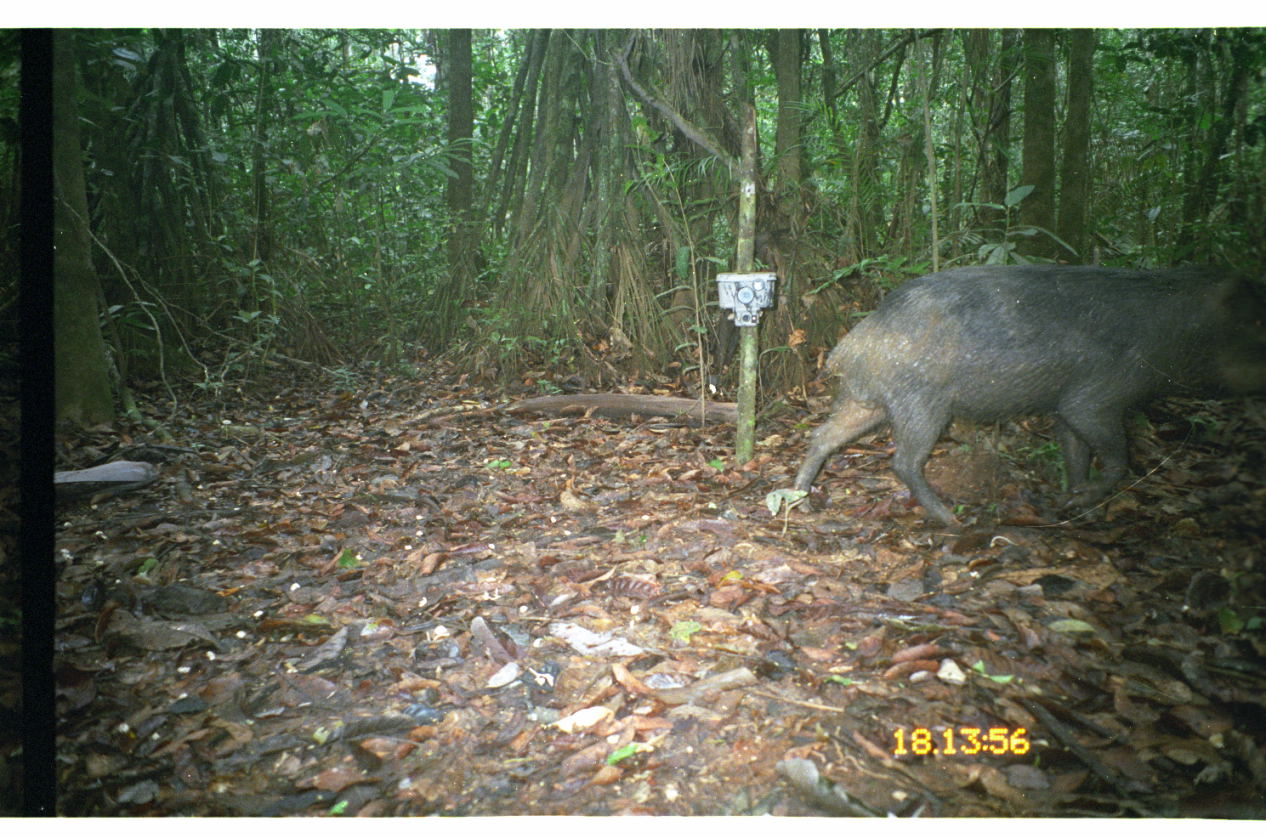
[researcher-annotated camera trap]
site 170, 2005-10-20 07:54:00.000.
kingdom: Animalia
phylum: Chordata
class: Mammalia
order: Artiodactyla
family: Tayassuidae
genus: Tayassu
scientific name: Tayassu pecari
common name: white-lipped peccary